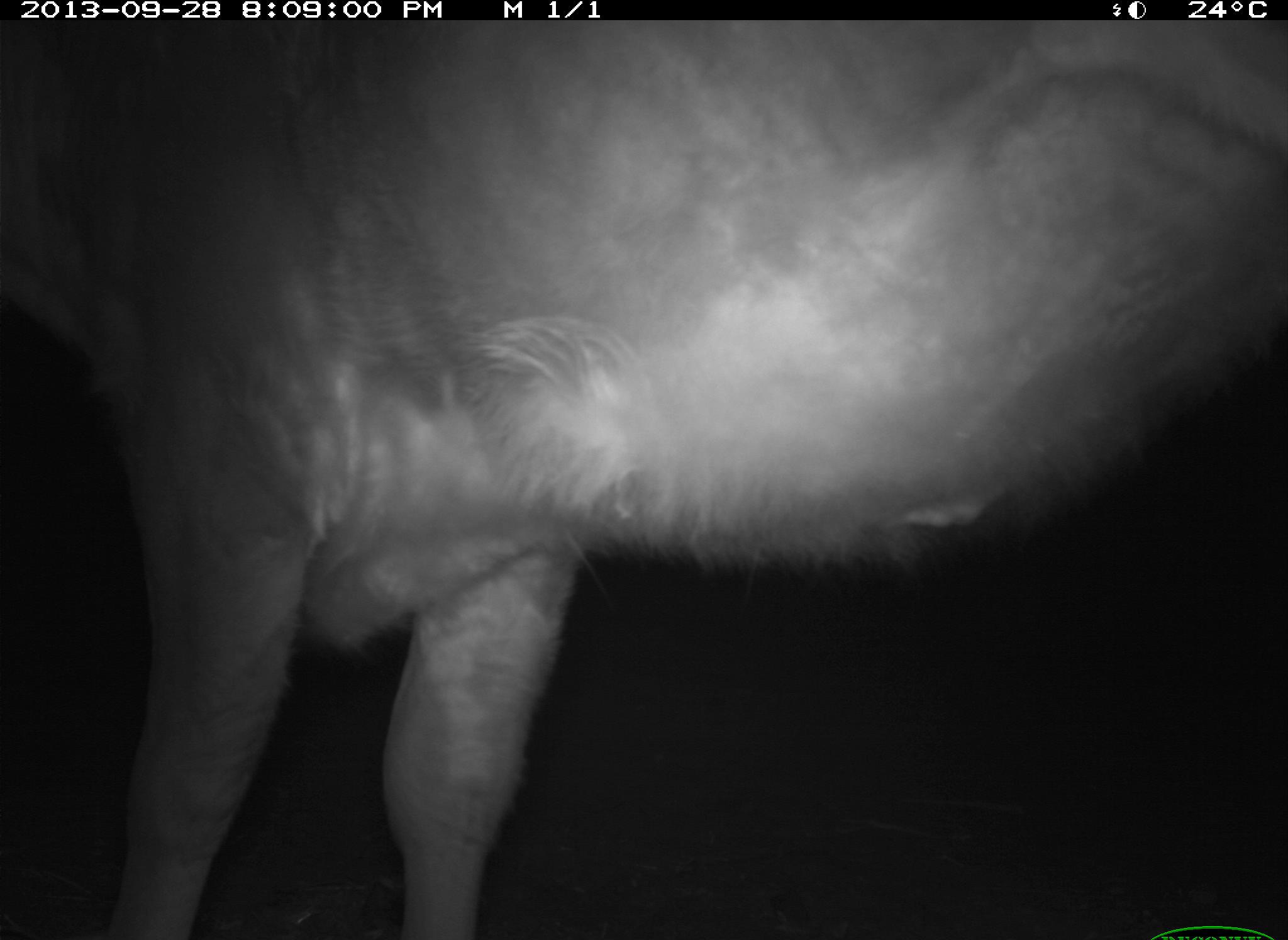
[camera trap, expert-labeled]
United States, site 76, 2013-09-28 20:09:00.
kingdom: Animalia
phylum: Chordata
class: Mammalia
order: Artiodactyla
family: Bovidae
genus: Bos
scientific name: Bos taurus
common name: cow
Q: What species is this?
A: Cow (Bos taurus).